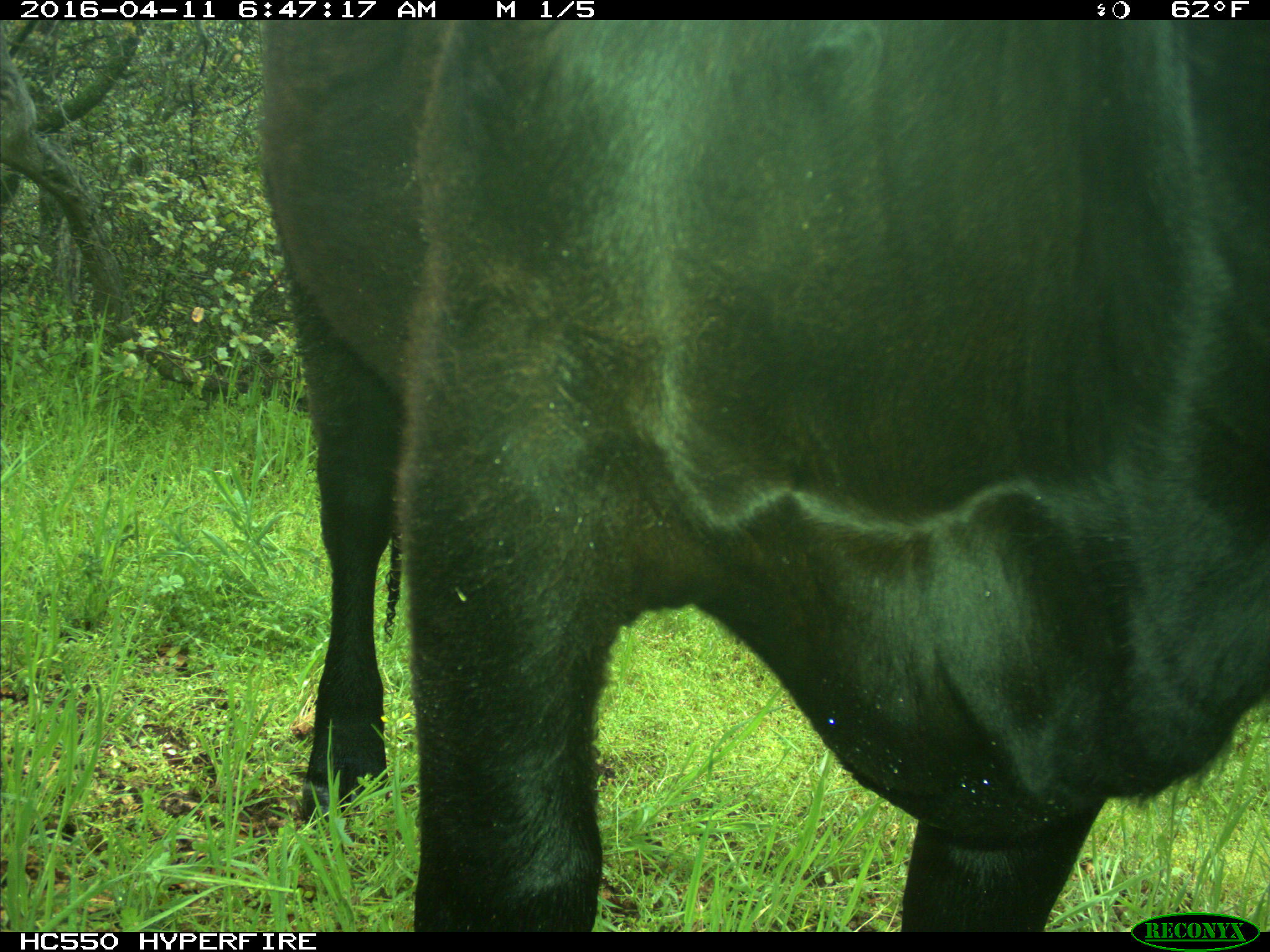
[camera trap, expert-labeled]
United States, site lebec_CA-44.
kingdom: Animalia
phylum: Chordata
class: Mammalia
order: Artiodactyla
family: Bovidae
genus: Bos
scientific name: Bos taurus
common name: domestic cow